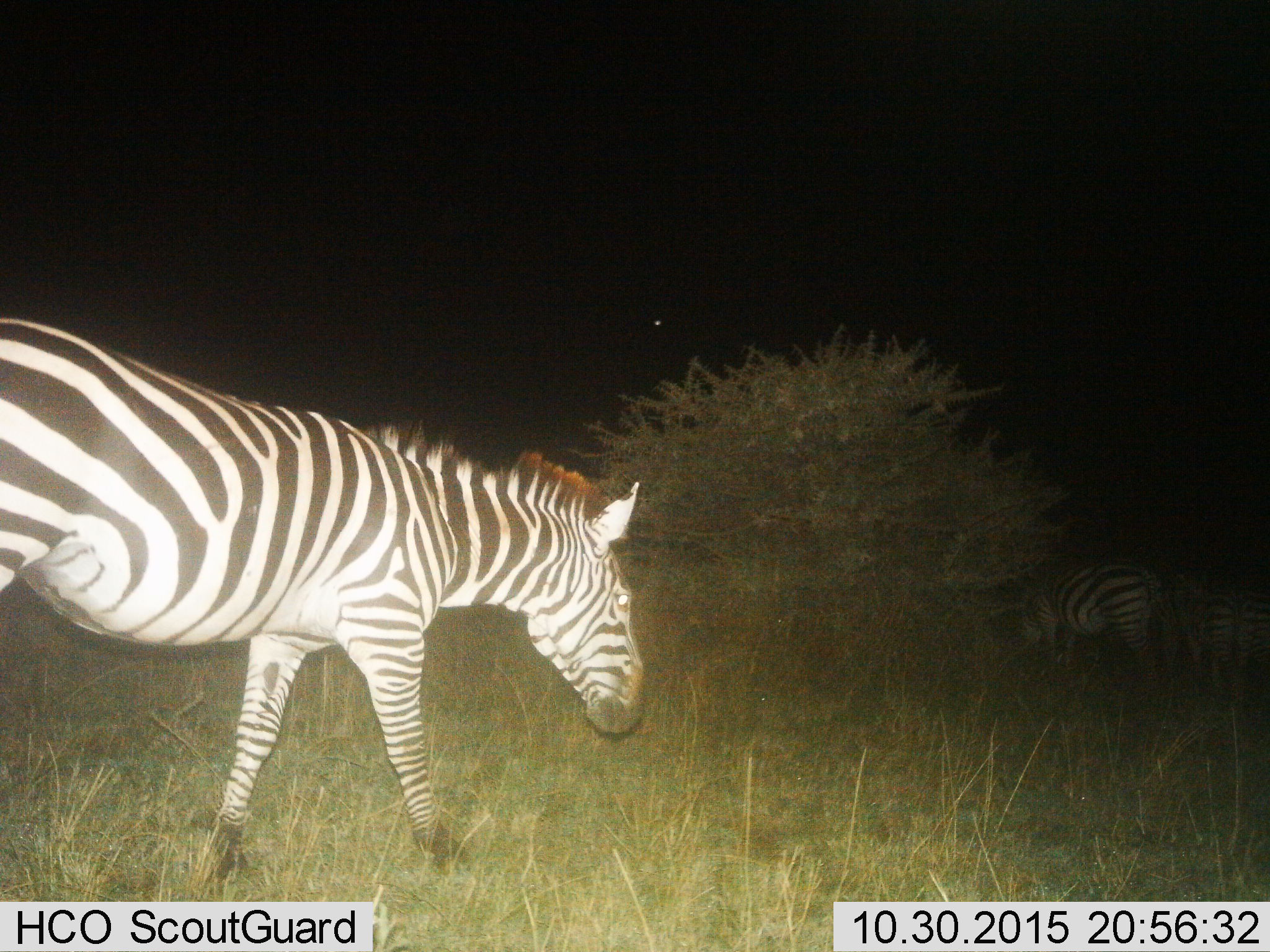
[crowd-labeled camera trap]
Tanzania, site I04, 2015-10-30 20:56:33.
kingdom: Animalia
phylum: Chordata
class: Mammalia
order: Perissodactyla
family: Equidae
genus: Equus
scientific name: Equus quagga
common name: plains zebra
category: zebra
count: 3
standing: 30%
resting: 0%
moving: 80%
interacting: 0%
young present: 0%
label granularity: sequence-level